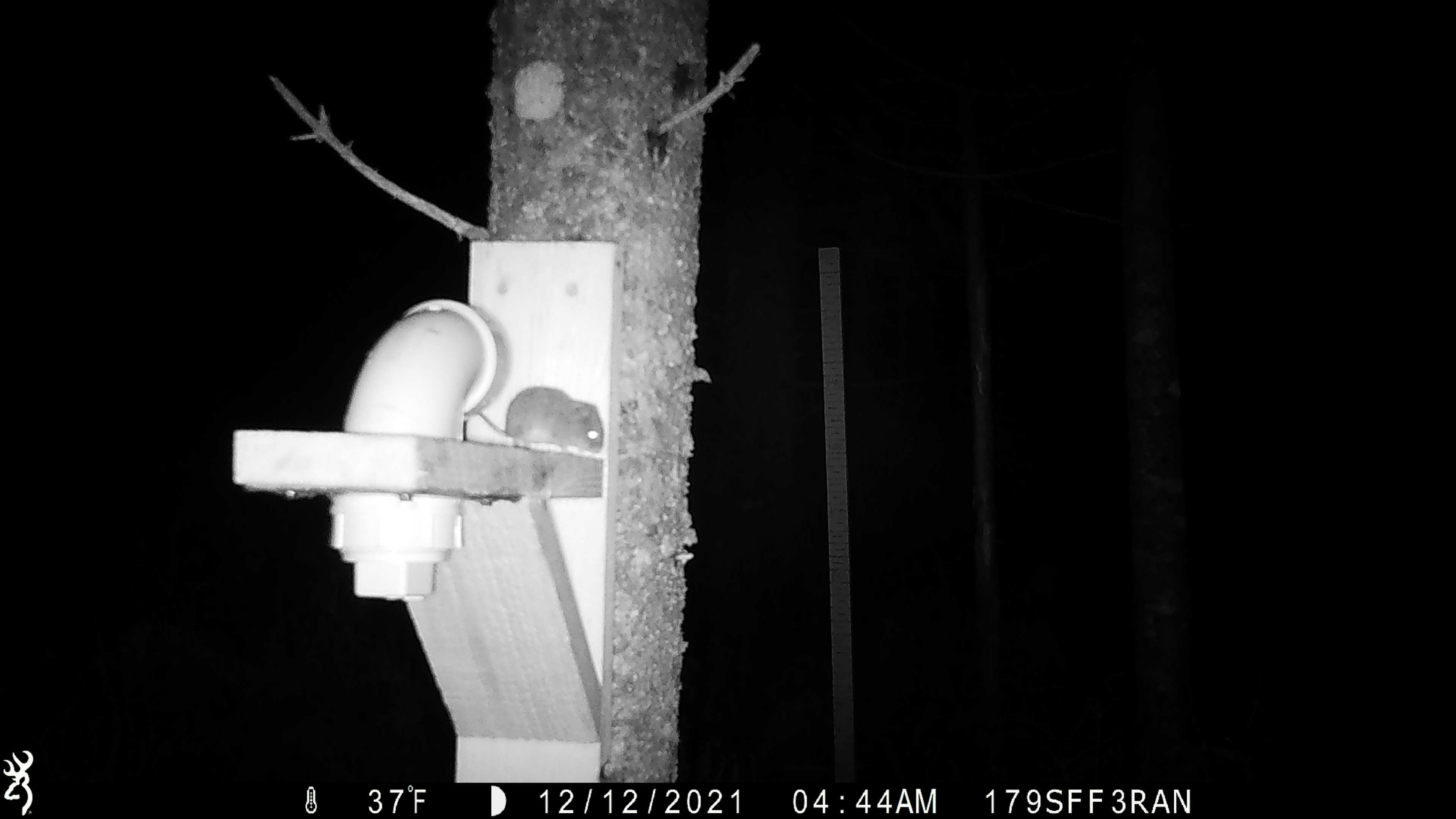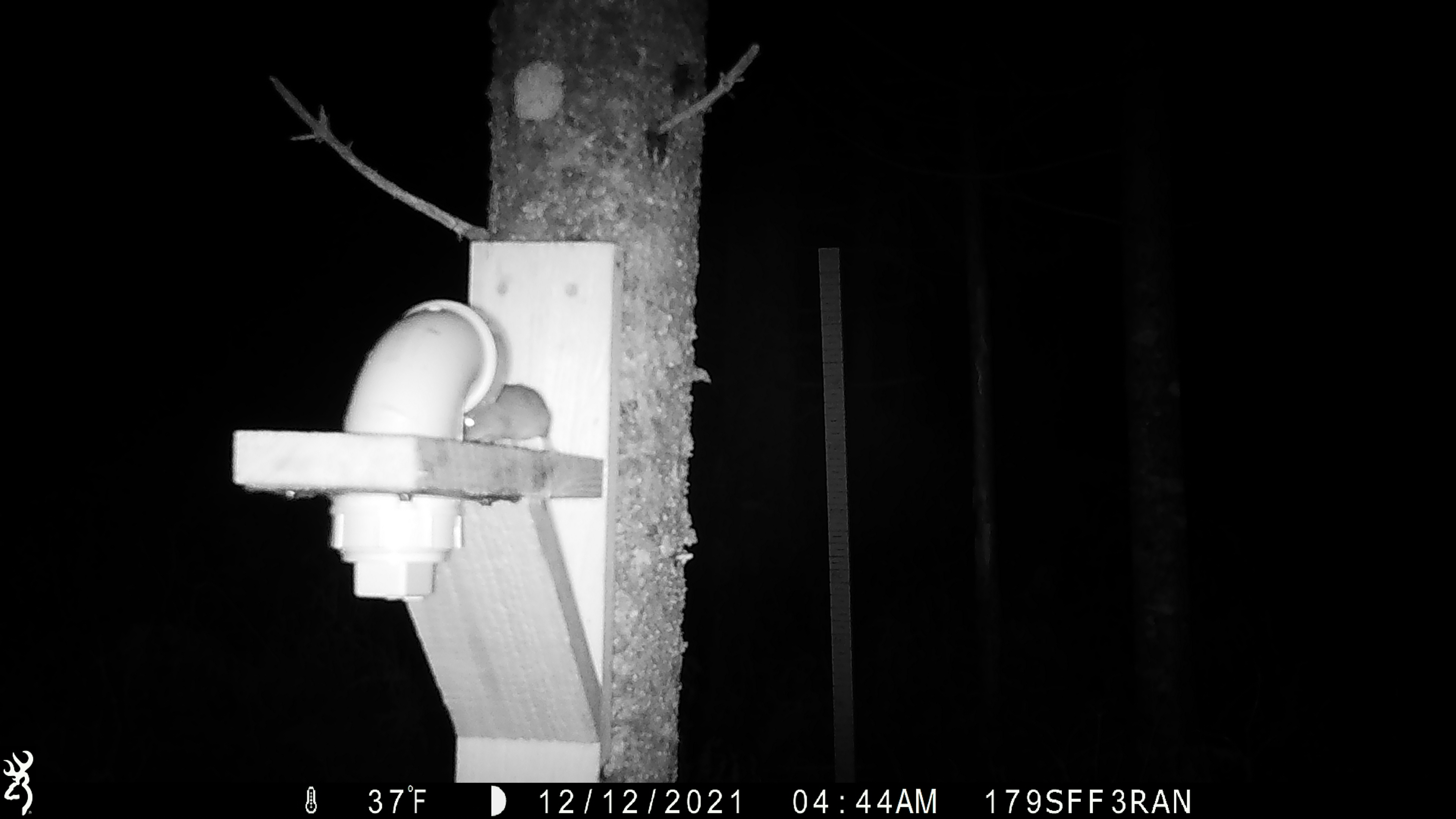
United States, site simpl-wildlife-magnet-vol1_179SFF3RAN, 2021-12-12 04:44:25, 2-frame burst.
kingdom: Animalia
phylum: Chordata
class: Mammalia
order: Rodentia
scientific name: Rodentia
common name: mouse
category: mouse sp.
Mouse sp. (mouse) (Rodentia).